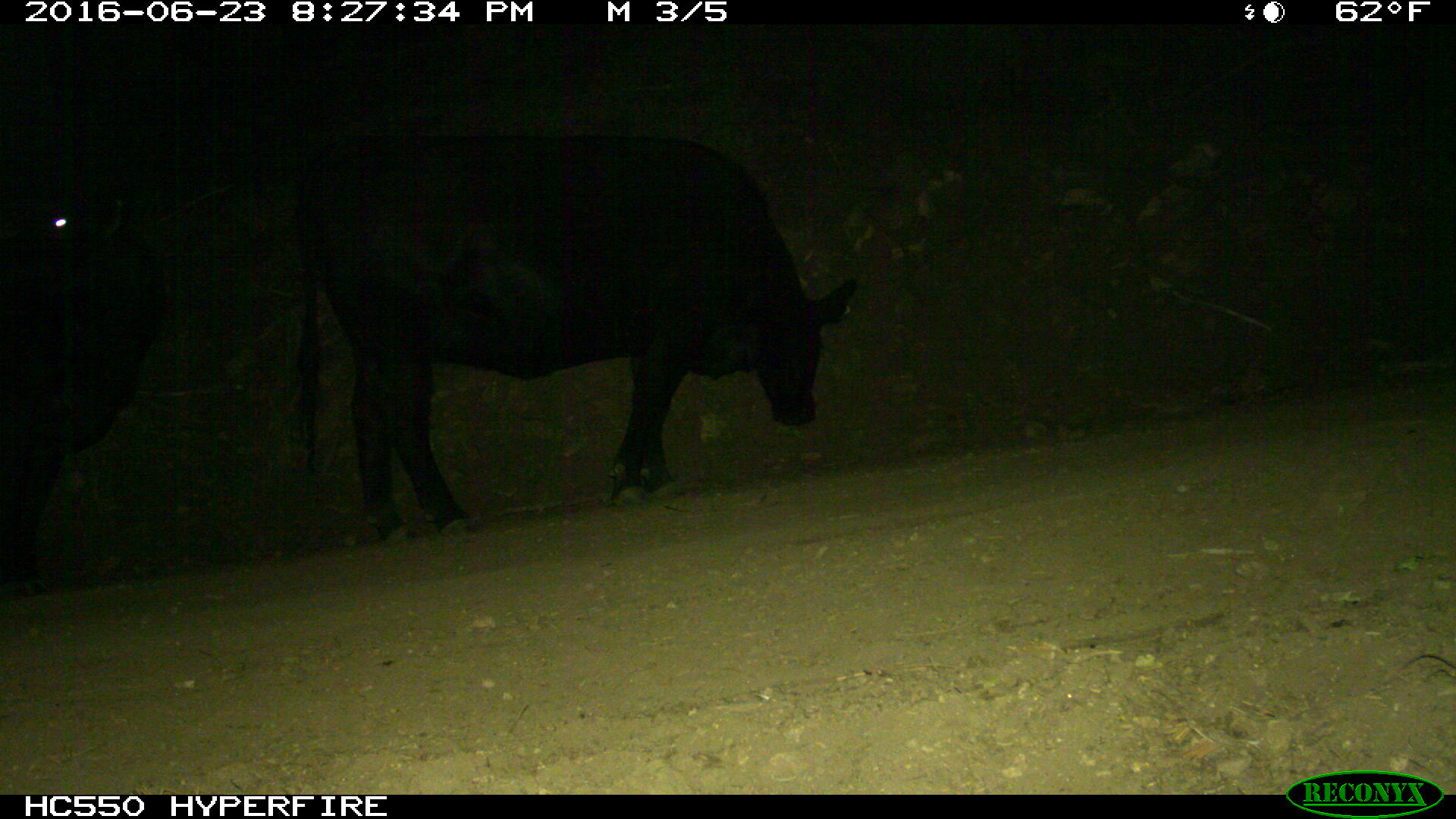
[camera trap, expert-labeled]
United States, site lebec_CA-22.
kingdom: Animalia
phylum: Chordata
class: Mammalia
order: Artiodactyla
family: Bovidae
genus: Bos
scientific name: Bos taurus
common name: domestic cow